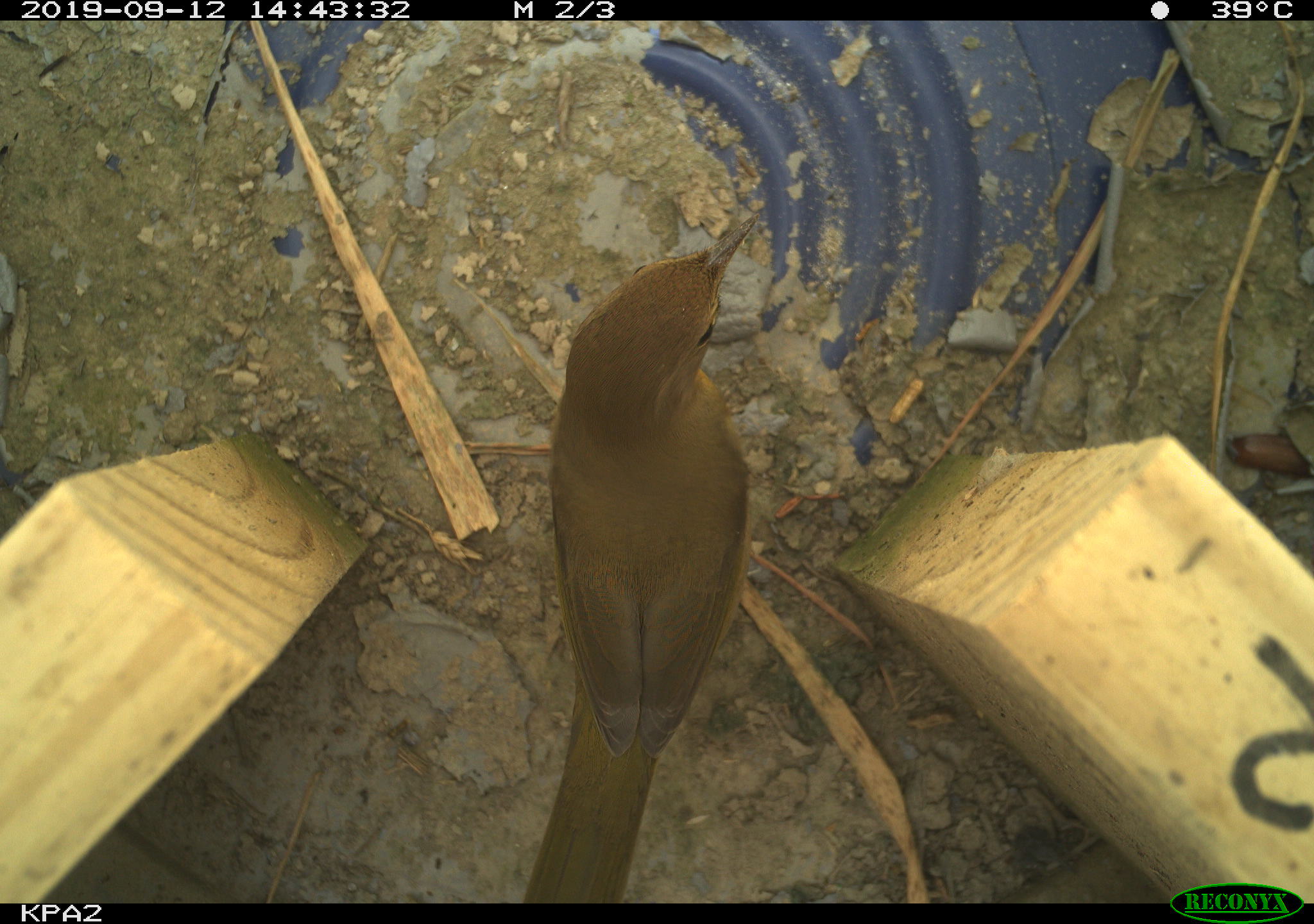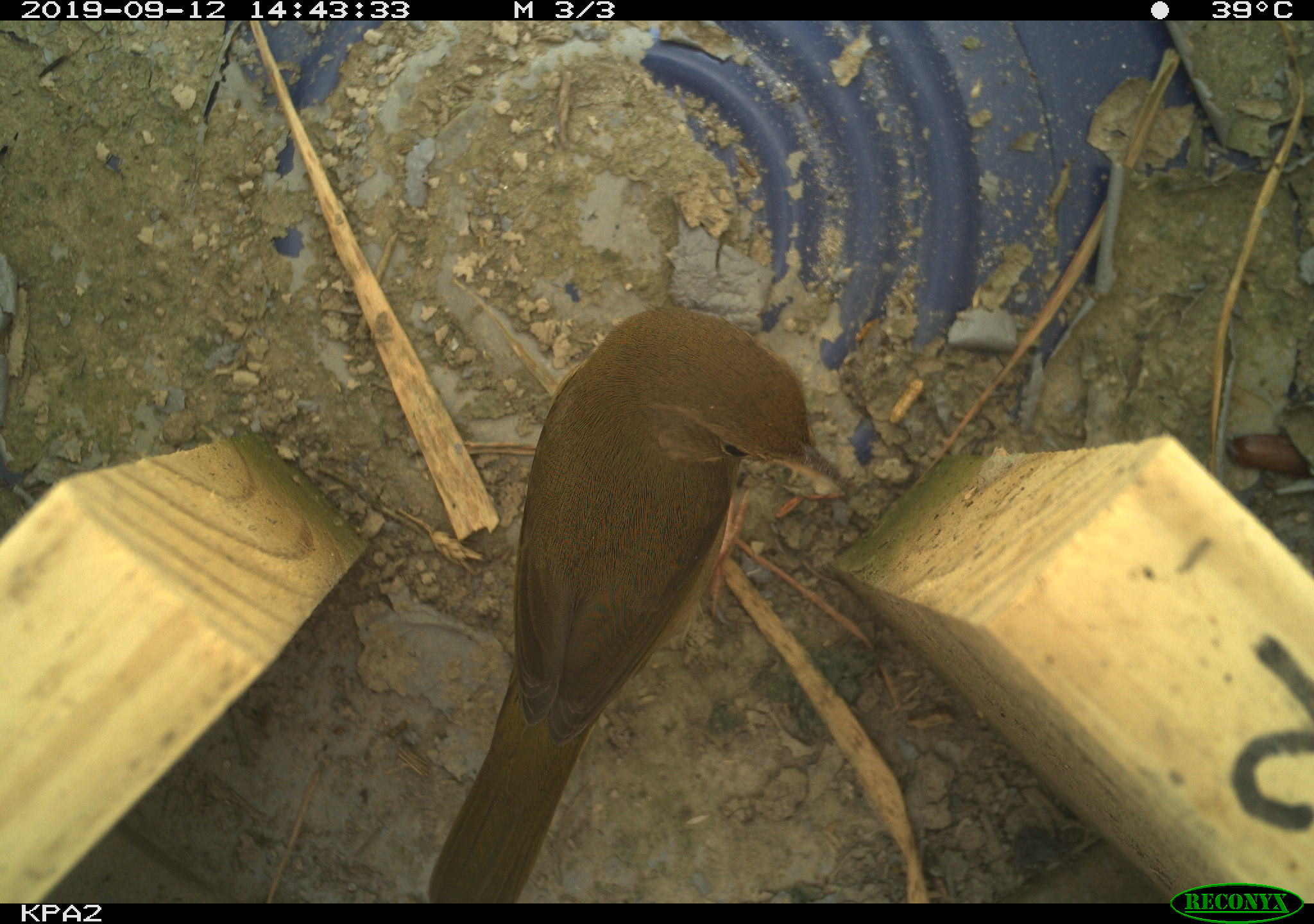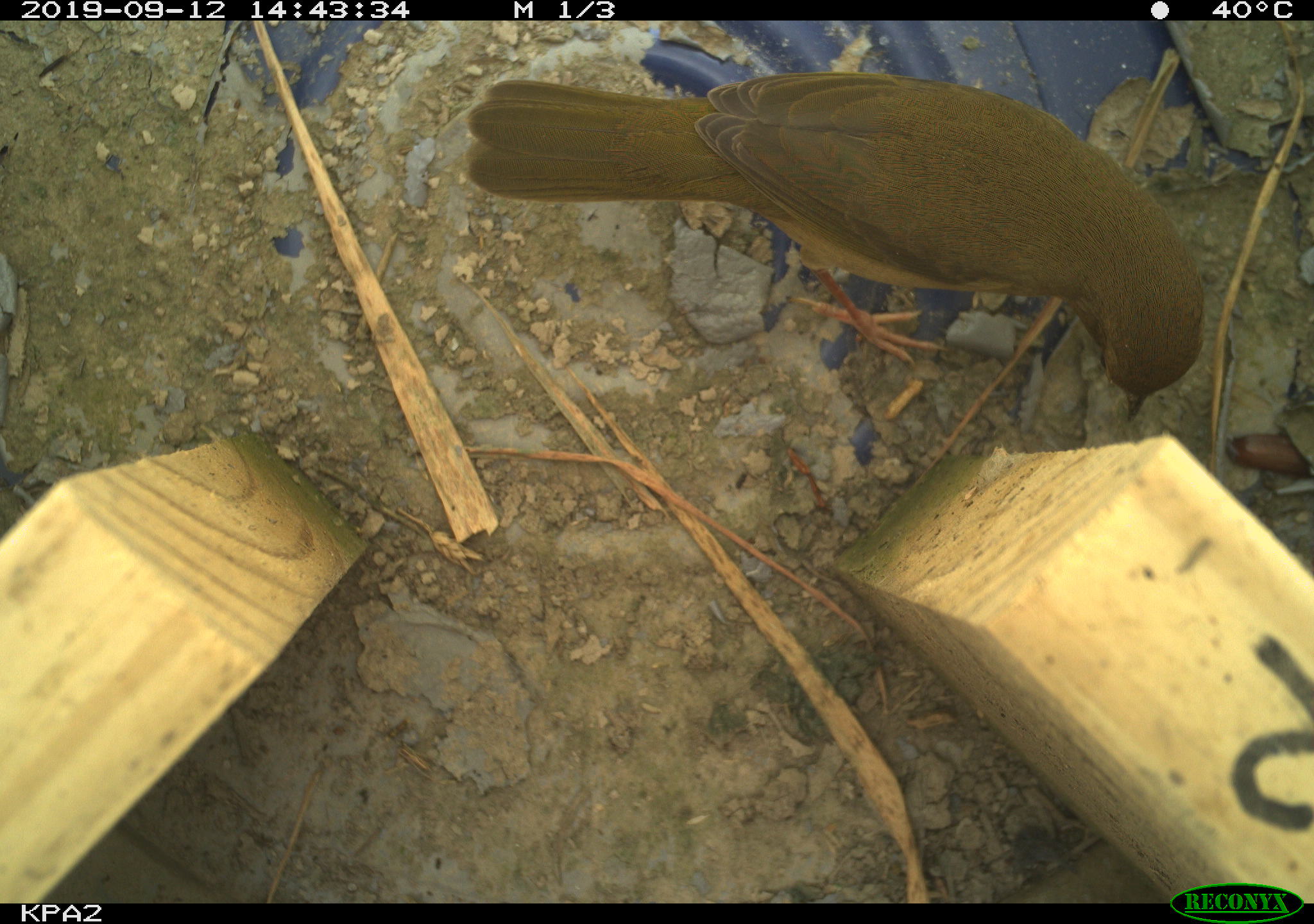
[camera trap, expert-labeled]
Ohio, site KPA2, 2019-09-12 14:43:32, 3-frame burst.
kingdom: Animalia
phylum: Chordata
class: Aves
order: Passeriformes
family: Parulidae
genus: Geothlypis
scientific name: Geothlypis trichas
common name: common yellowthroat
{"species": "common yellowthroat (Geothlypis trichas)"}